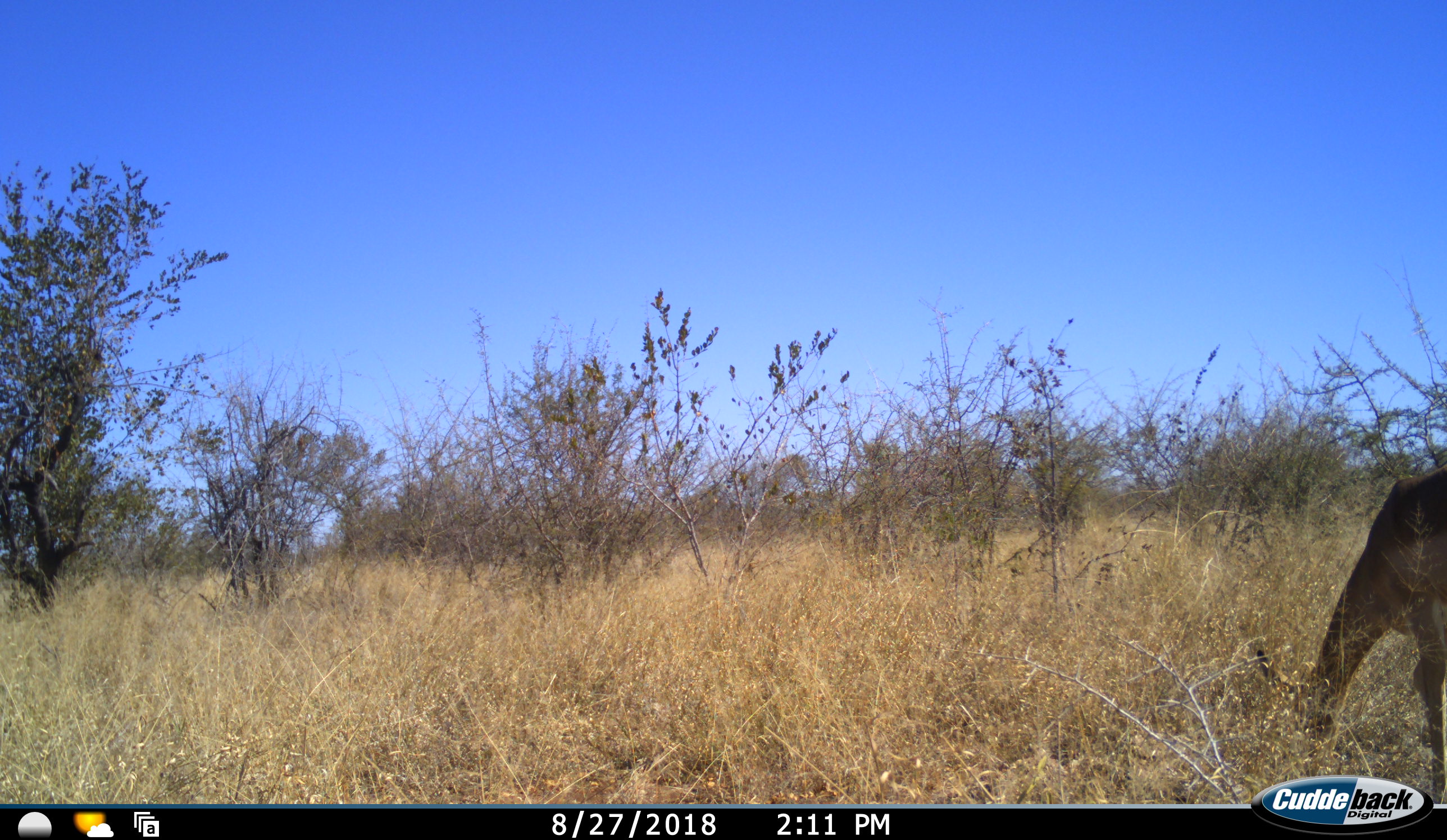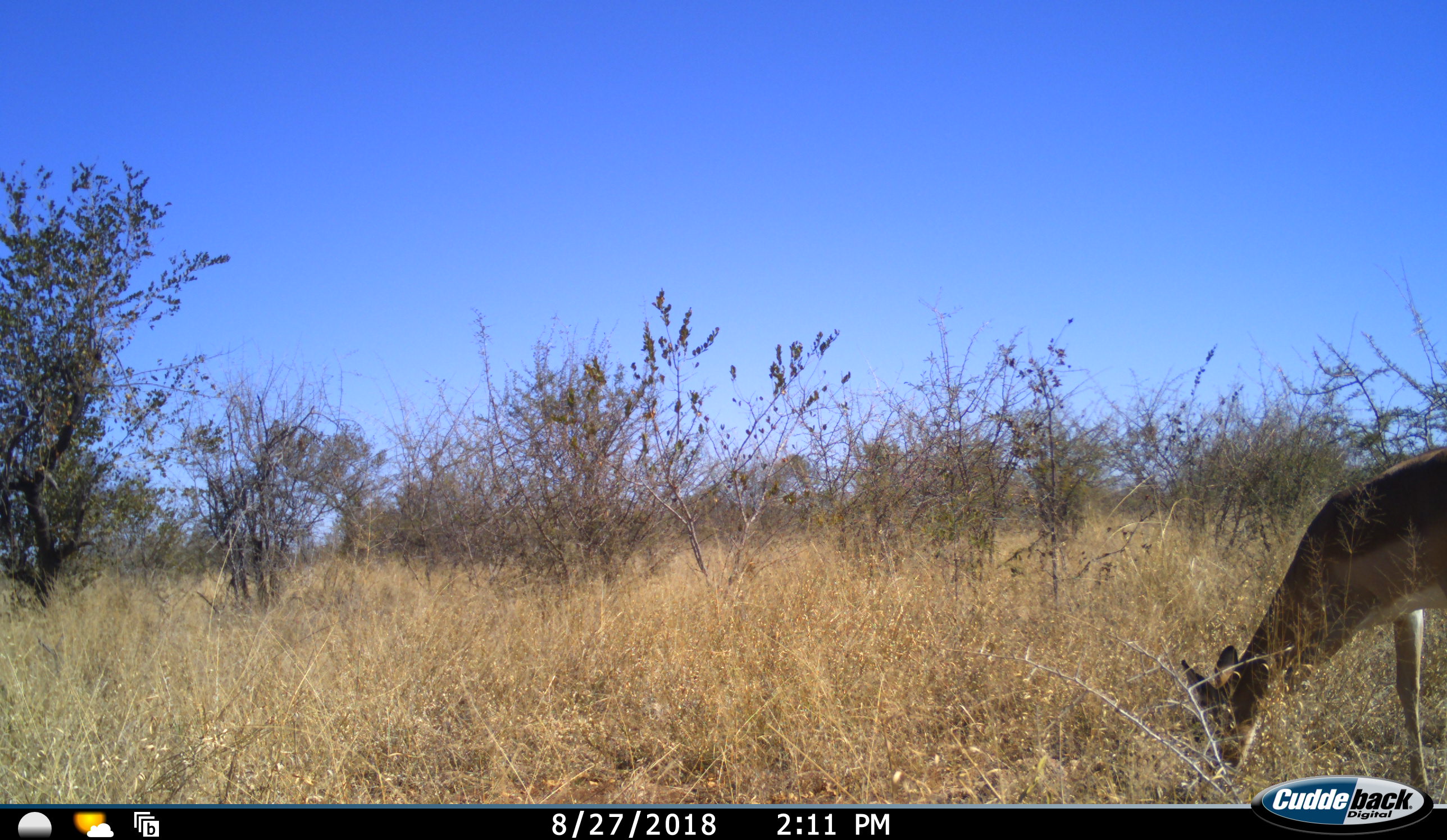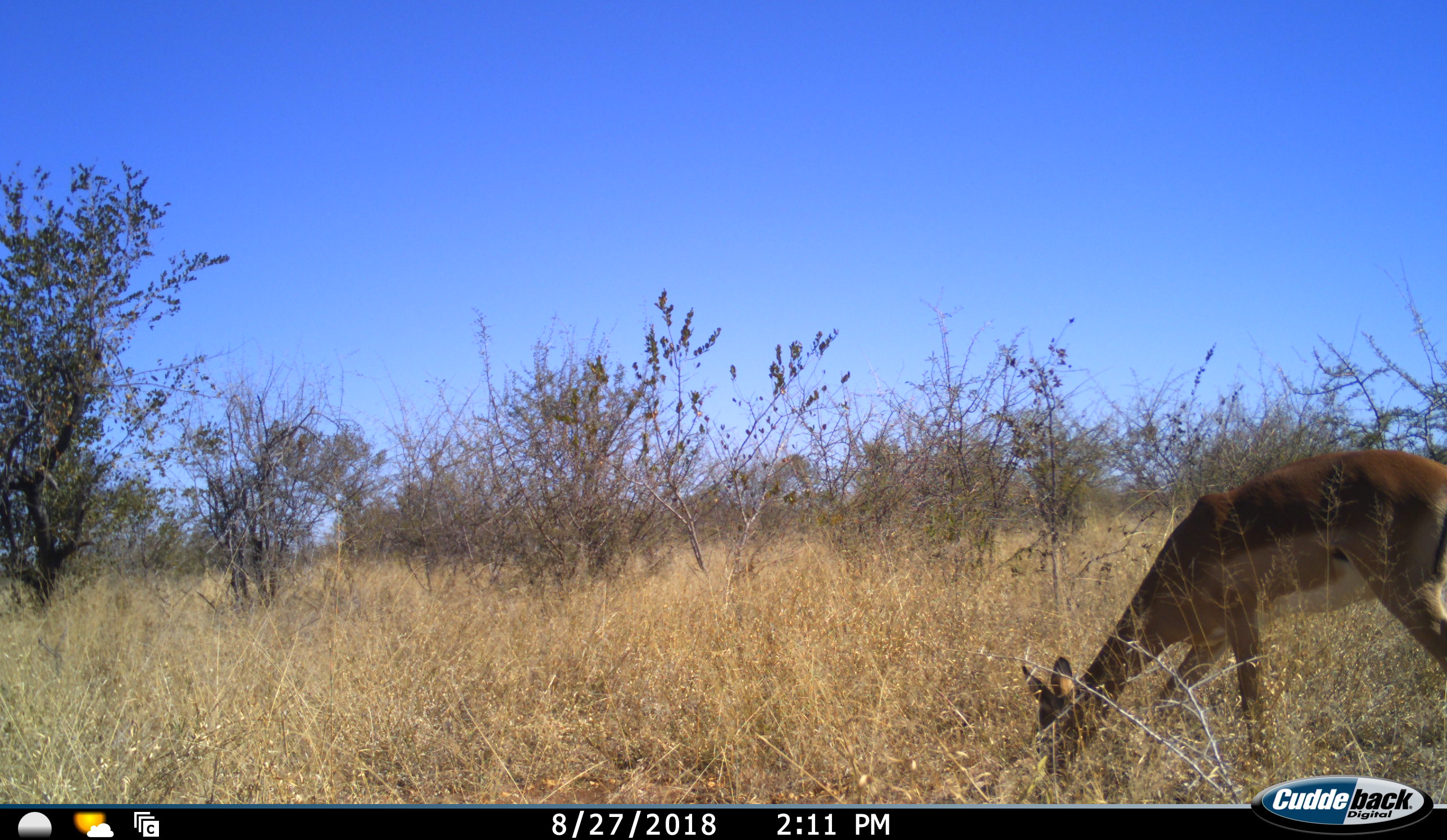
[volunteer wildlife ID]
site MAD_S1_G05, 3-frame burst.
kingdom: Animalia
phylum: Chordata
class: Mammalia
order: Artiodactyla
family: Bovidae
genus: Aepyceros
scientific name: Aepyceros melampus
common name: impala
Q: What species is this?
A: Impala (Aepyceros melampus).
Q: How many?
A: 1.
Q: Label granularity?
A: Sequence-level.